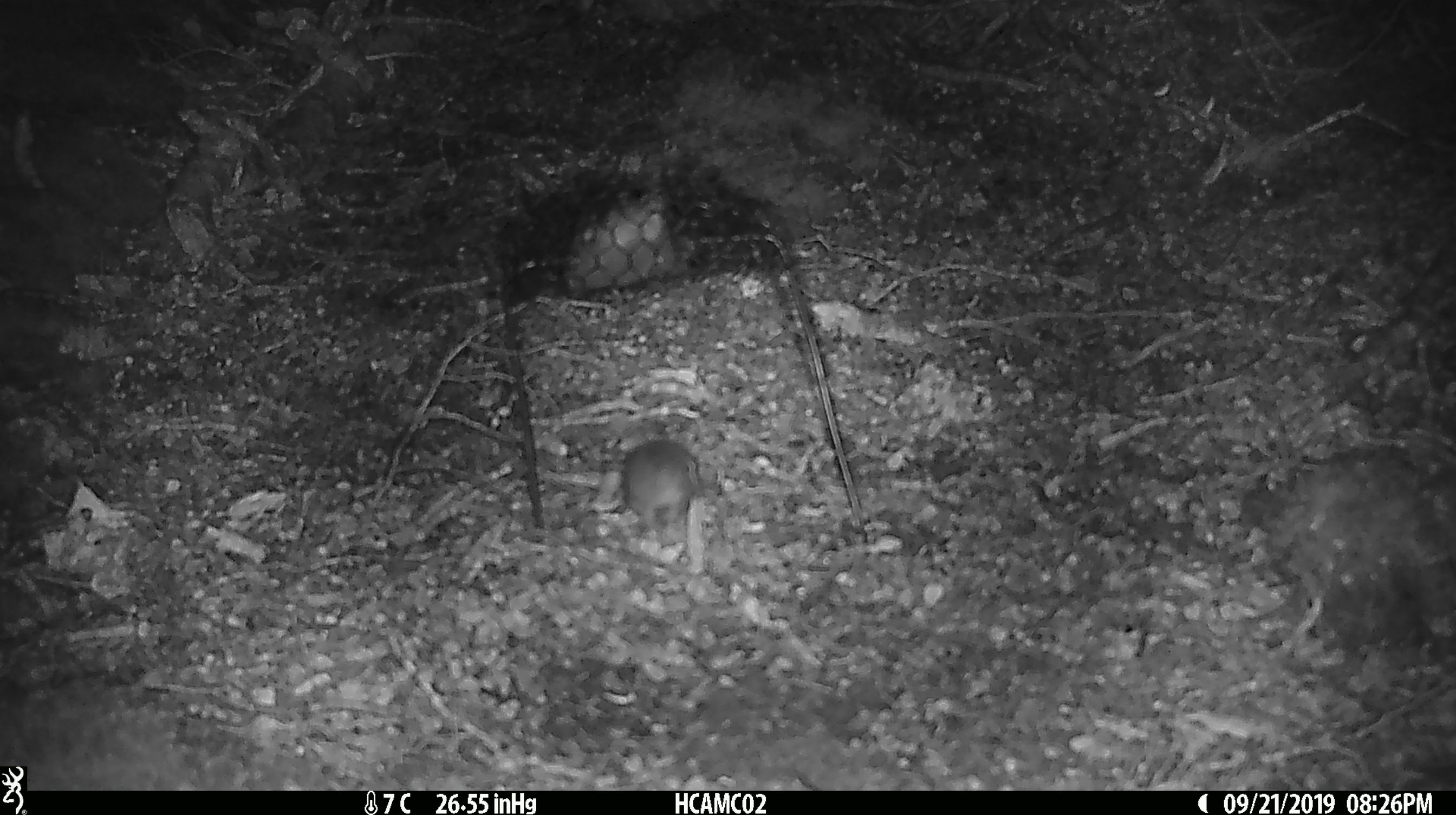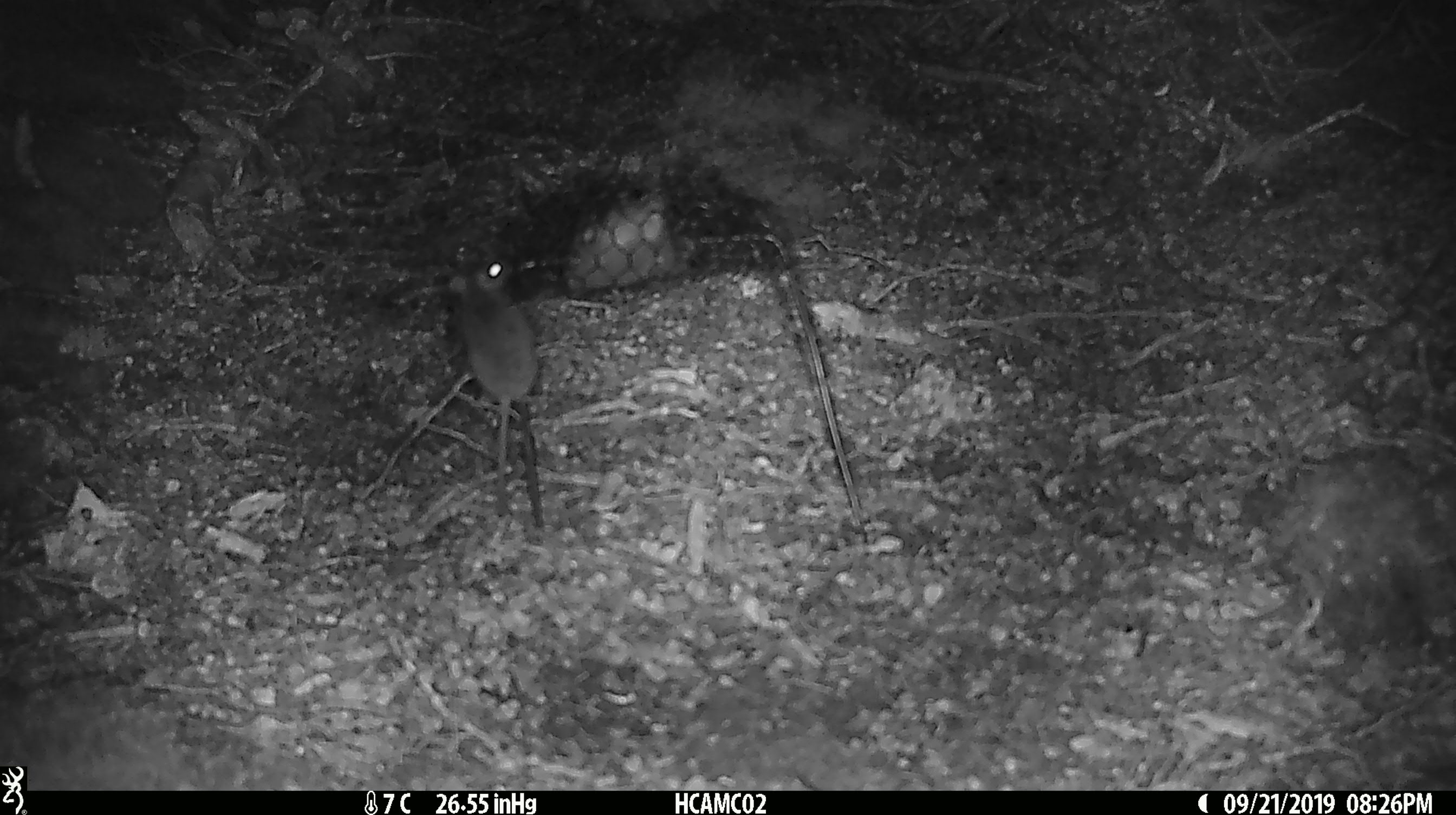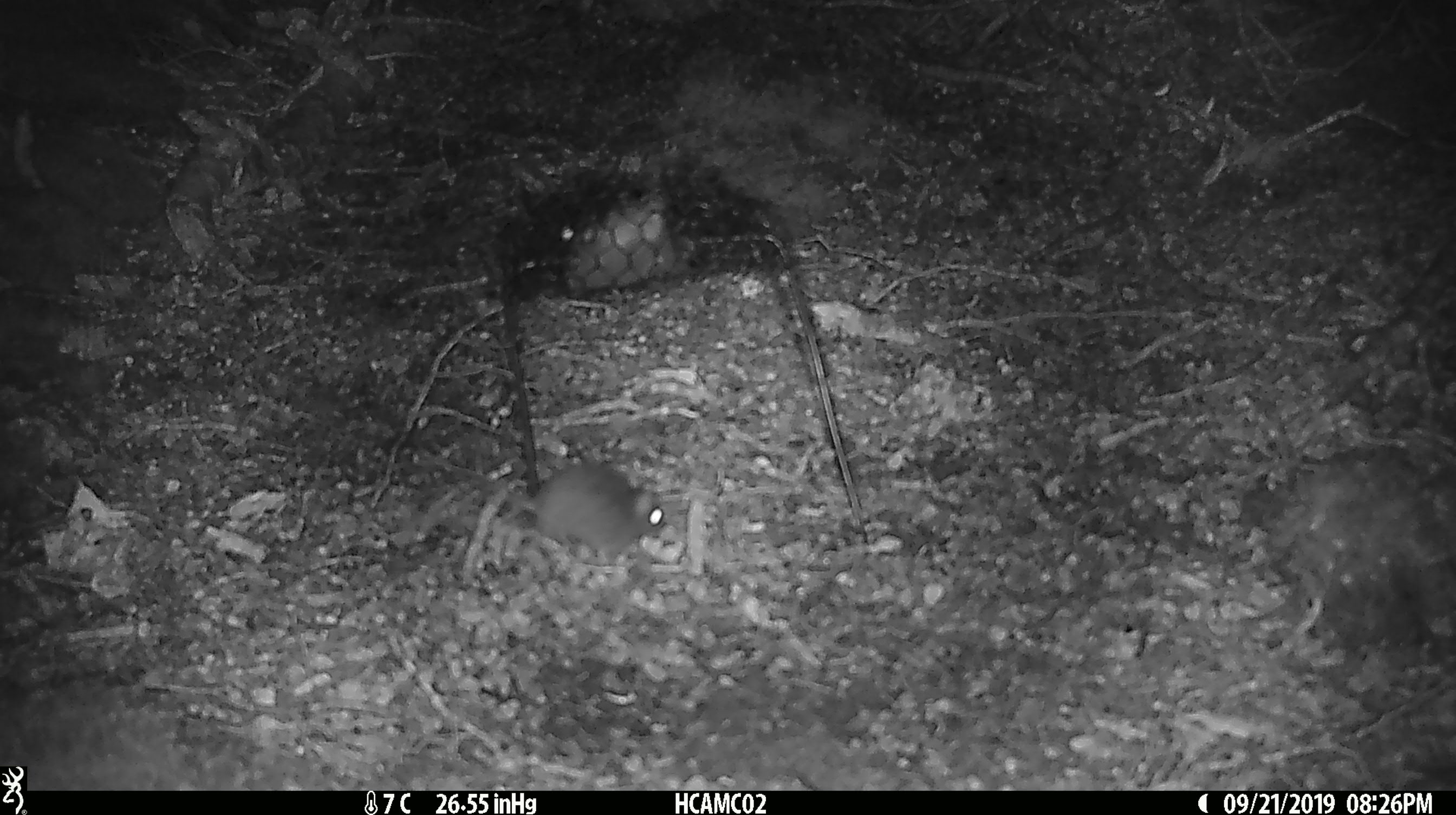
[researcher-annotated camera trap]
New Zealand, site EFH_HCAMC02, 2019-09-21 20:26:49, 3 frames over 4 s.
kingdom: Animalia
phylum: Chordata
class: Mammalia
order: Rodentia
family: Muridae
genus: Mus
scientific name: Mus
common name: mouse